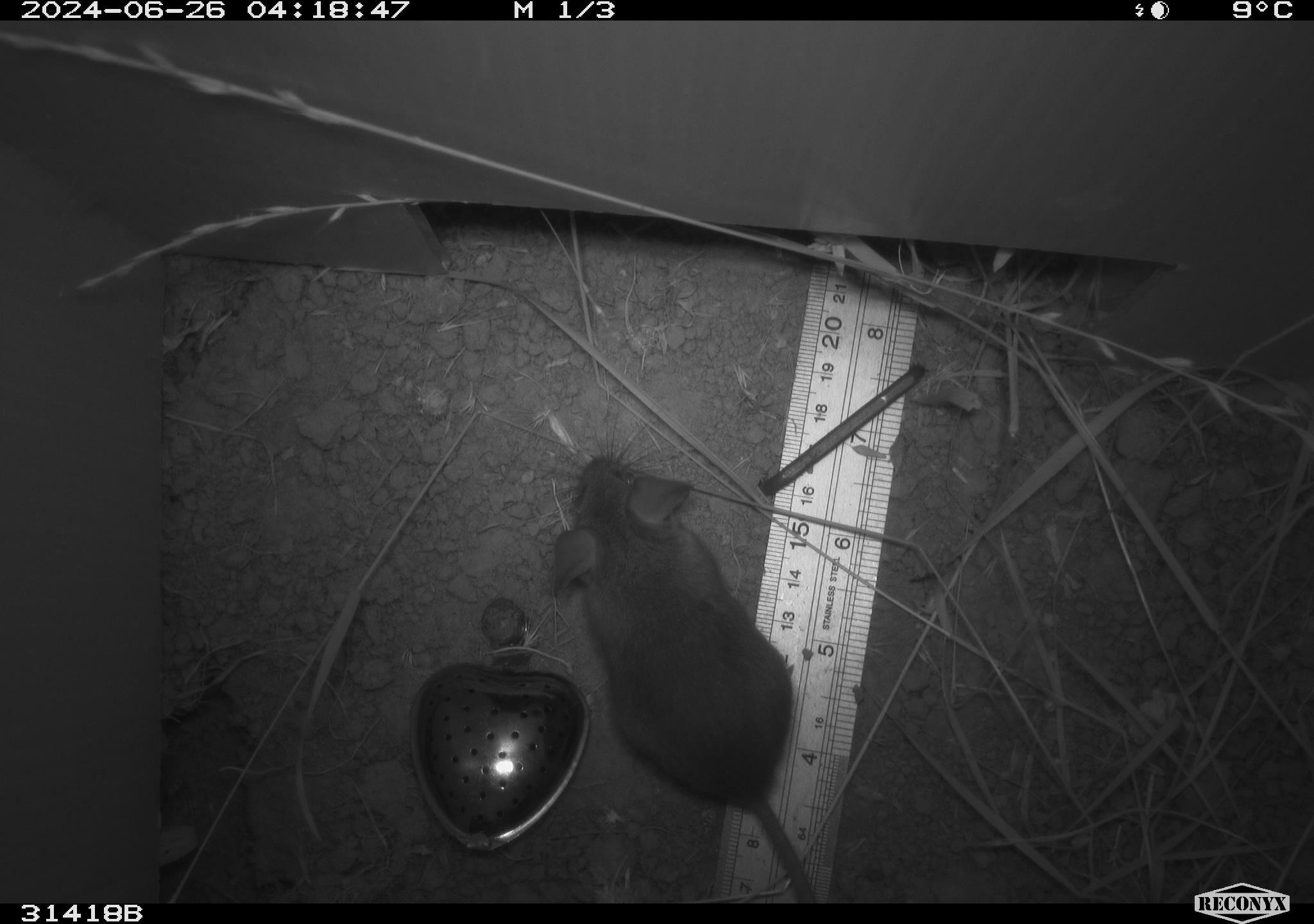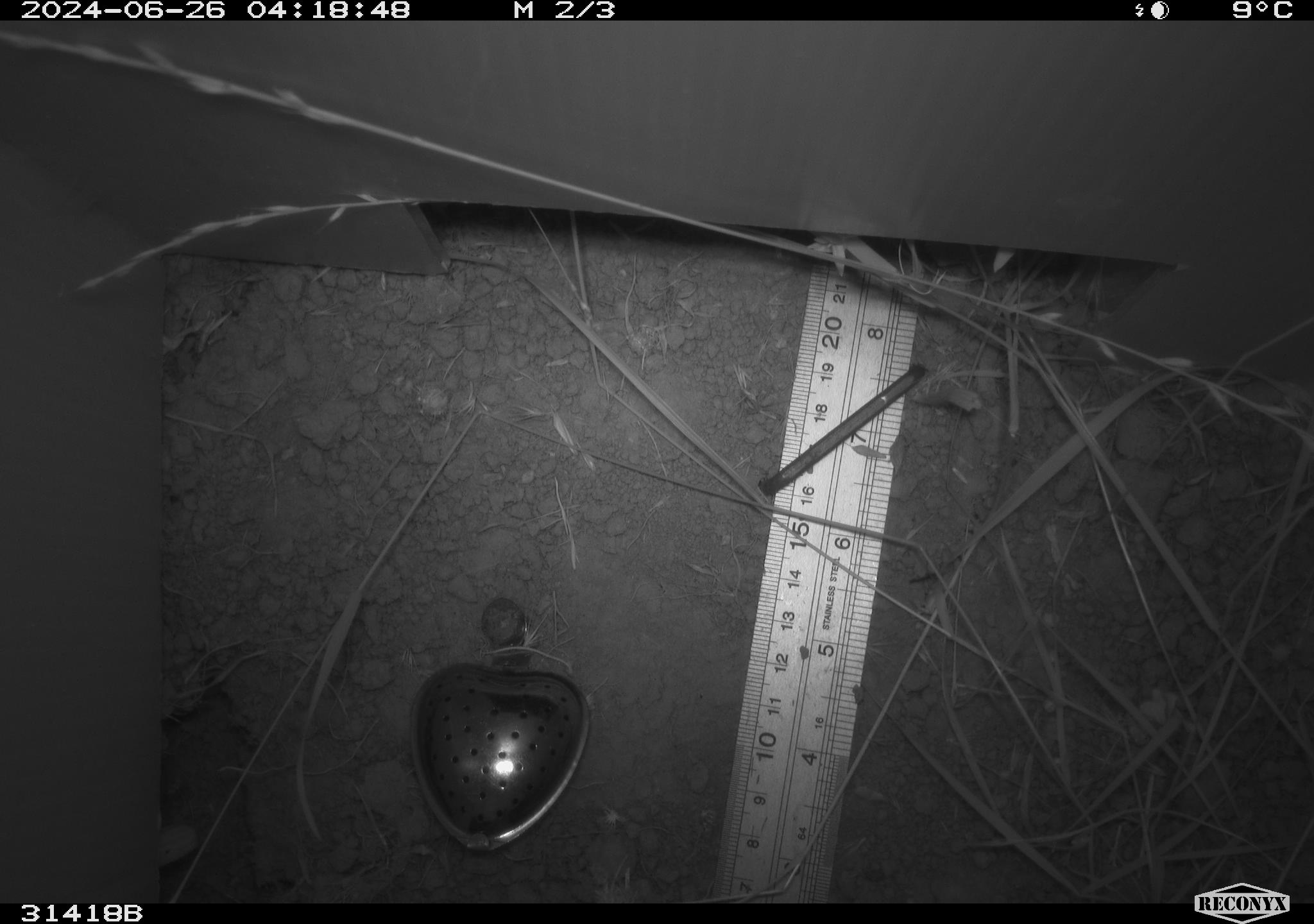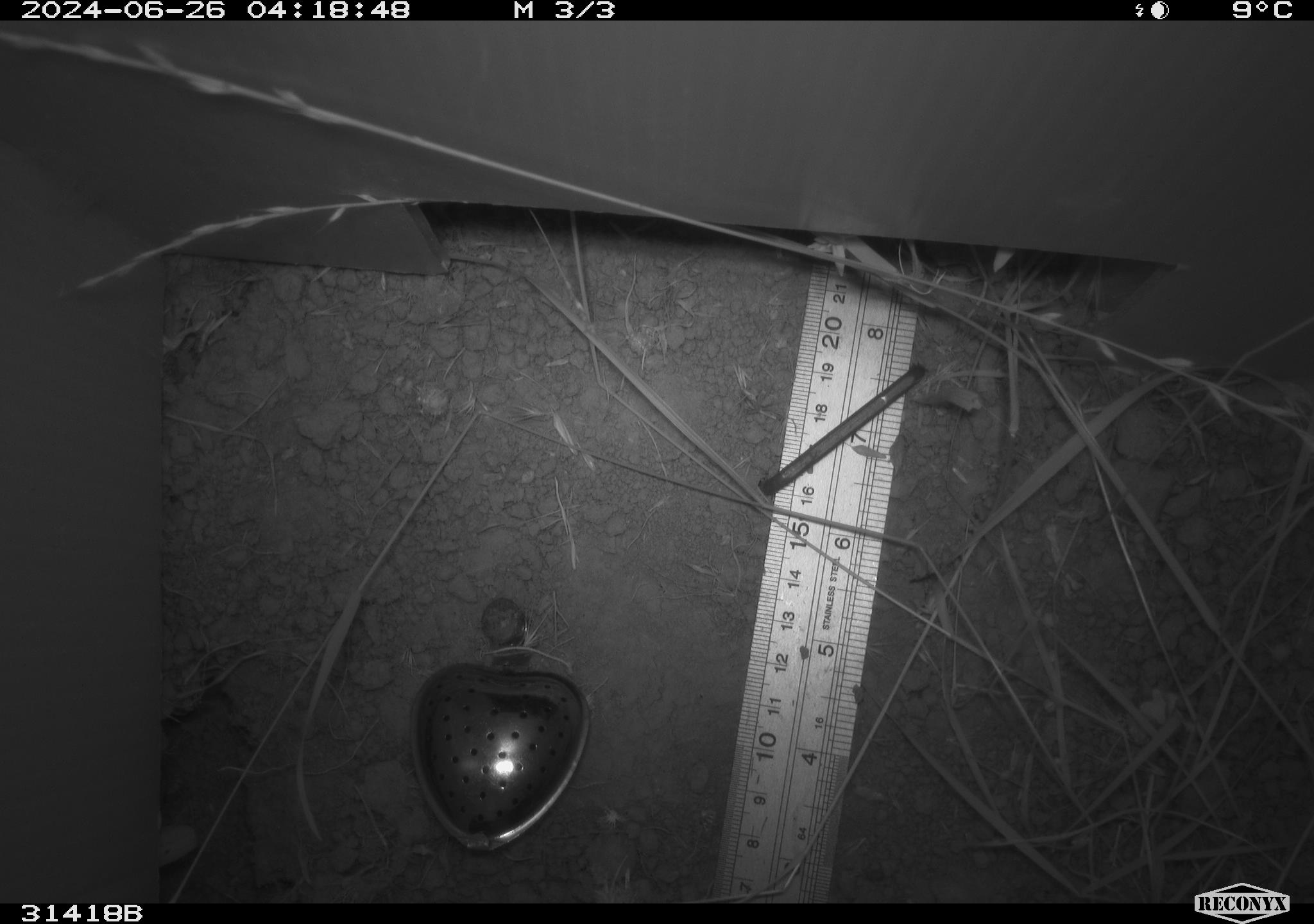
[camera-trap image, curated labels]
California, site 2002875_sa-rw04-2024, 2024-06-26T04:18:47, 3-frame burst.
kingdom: Animalia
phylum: Chordata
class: Mammalia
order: Rodentia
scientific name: Rodentia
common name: rodent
Rodent (Rodentia).